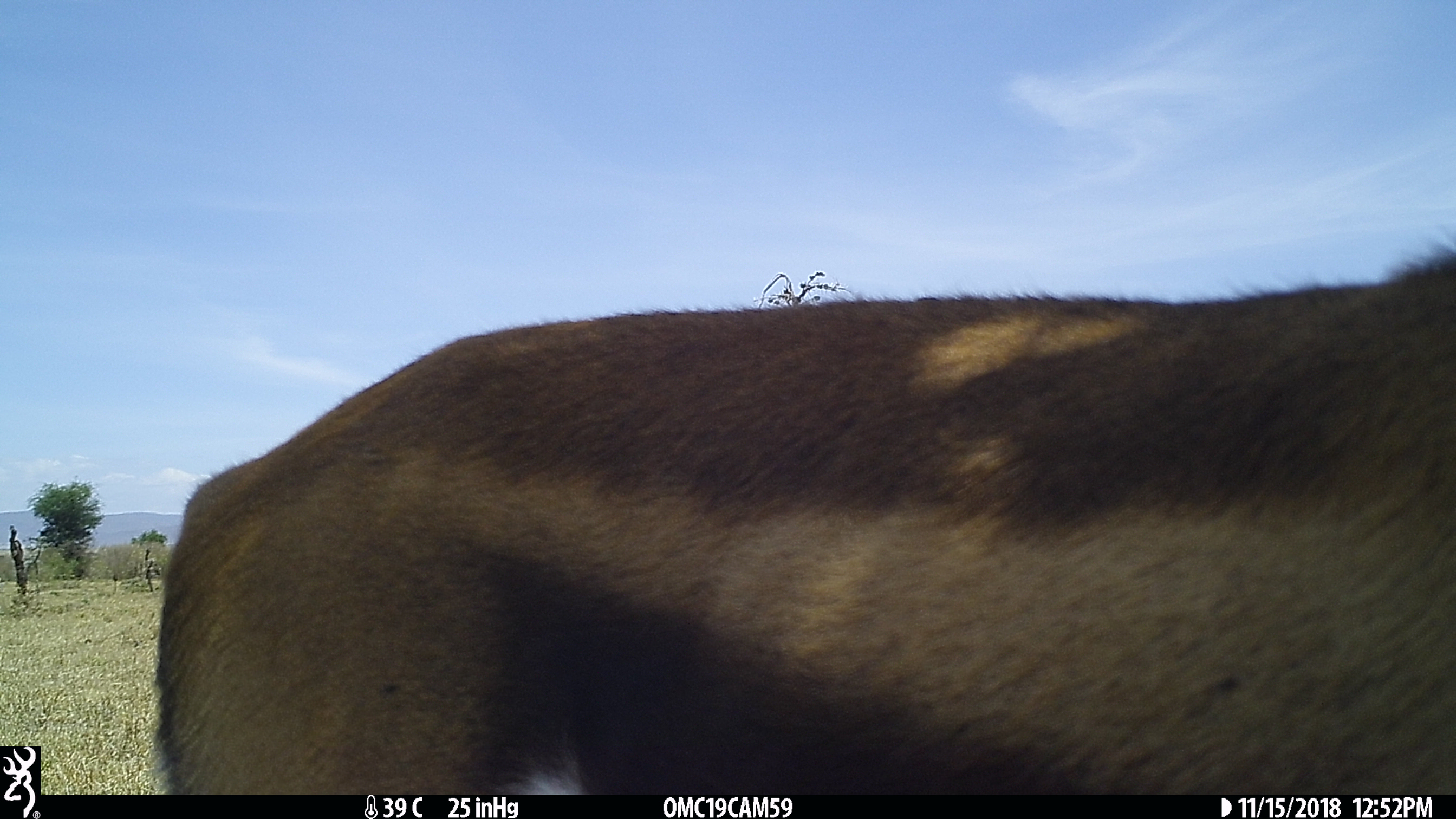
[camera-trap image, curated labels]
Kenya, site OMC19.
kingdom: Animalia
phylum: Chordata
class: Mammalia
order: Artiodactyla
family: Bovidae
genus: Eudorcas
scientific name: Eudorcas thomsonii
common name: thomon's gazelle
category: gazelle thomsons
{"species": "gazelle thomsons (thomon's gazelle) (Eudorcas thomsonii)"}